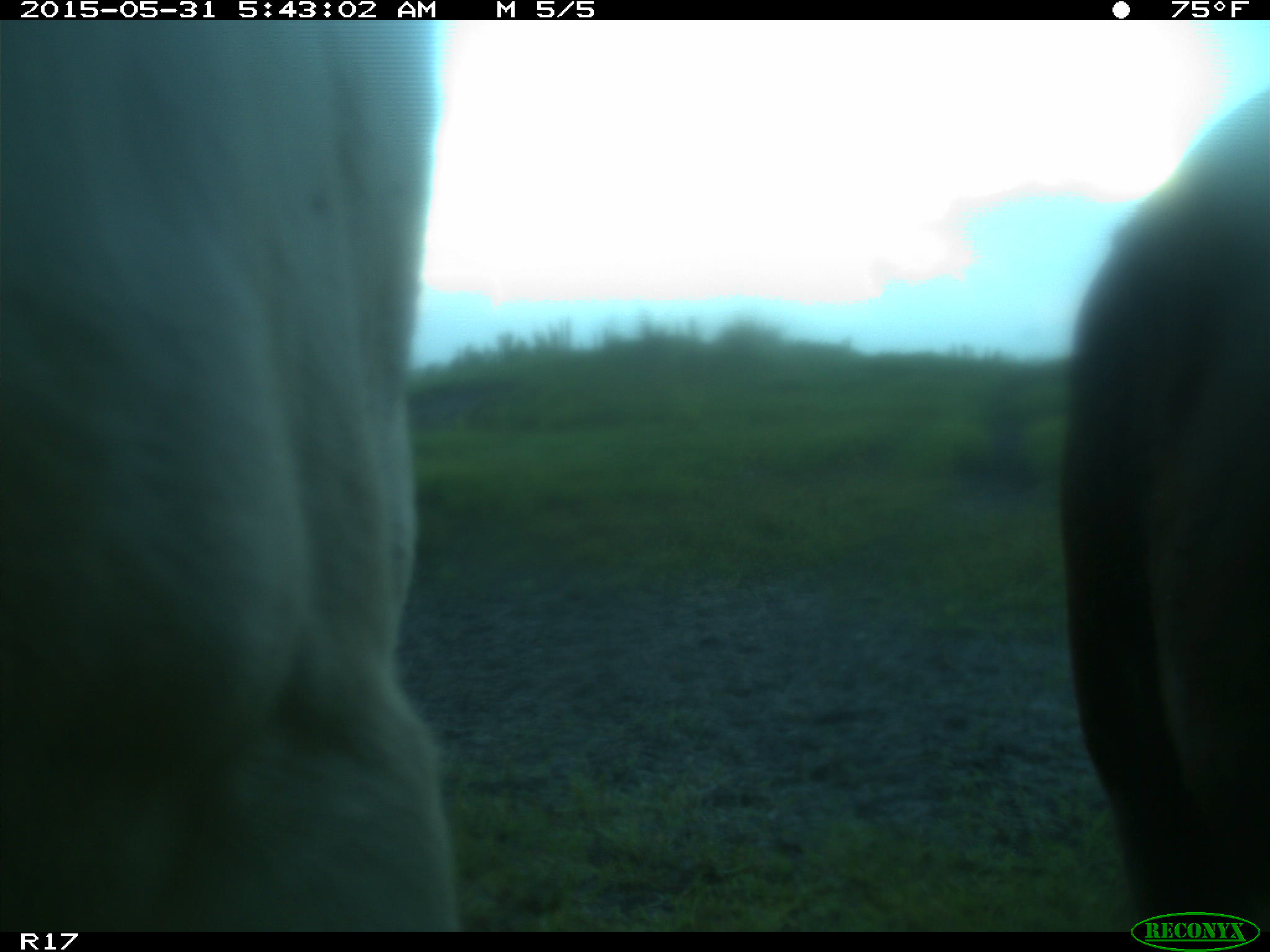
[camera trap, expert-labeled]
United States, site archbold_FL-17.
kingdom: Animalia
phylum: Chordata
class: Mammalia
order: Artiodactyla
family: Bovidae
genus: Bos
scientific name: Bos taurus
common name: domestic cow